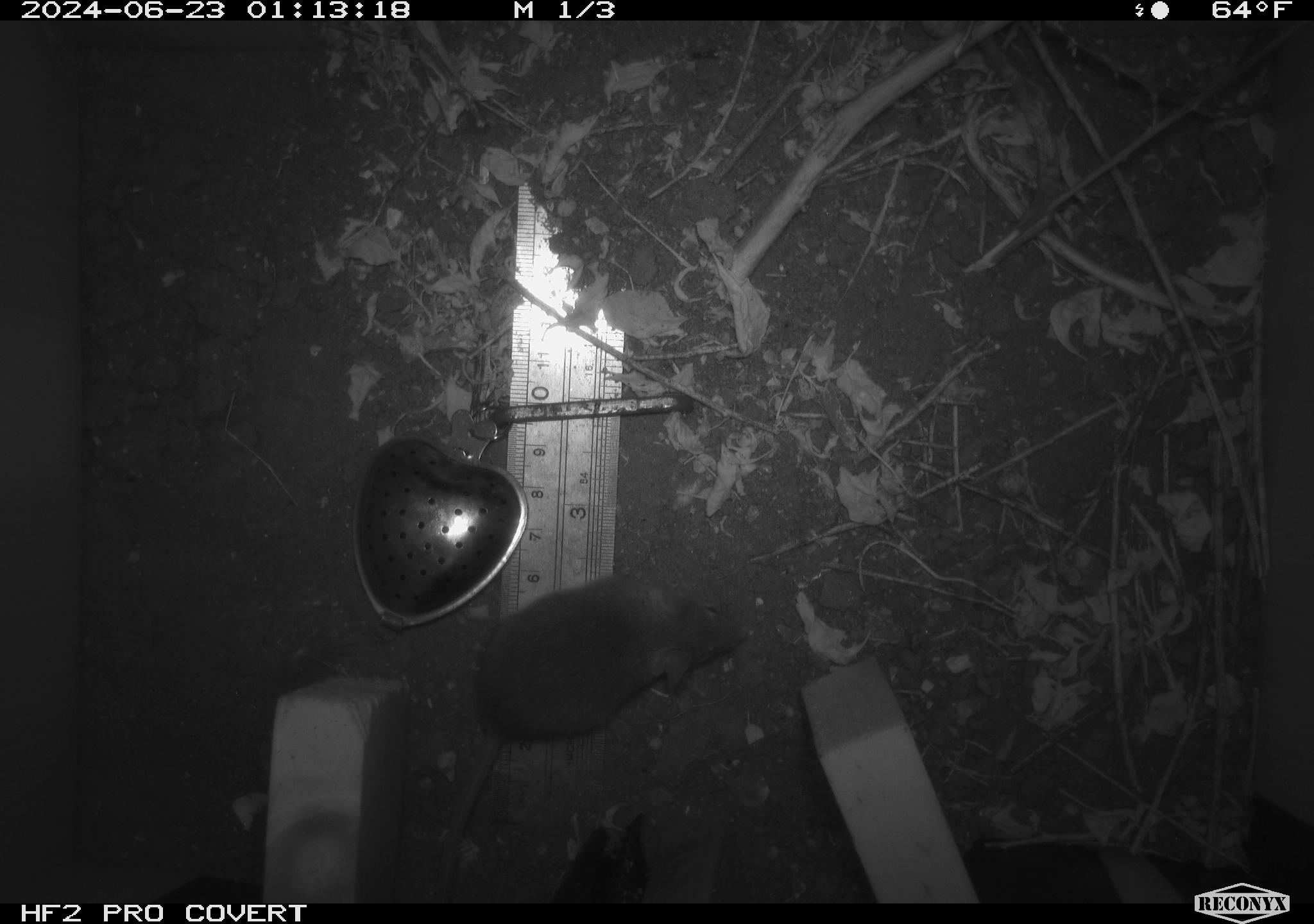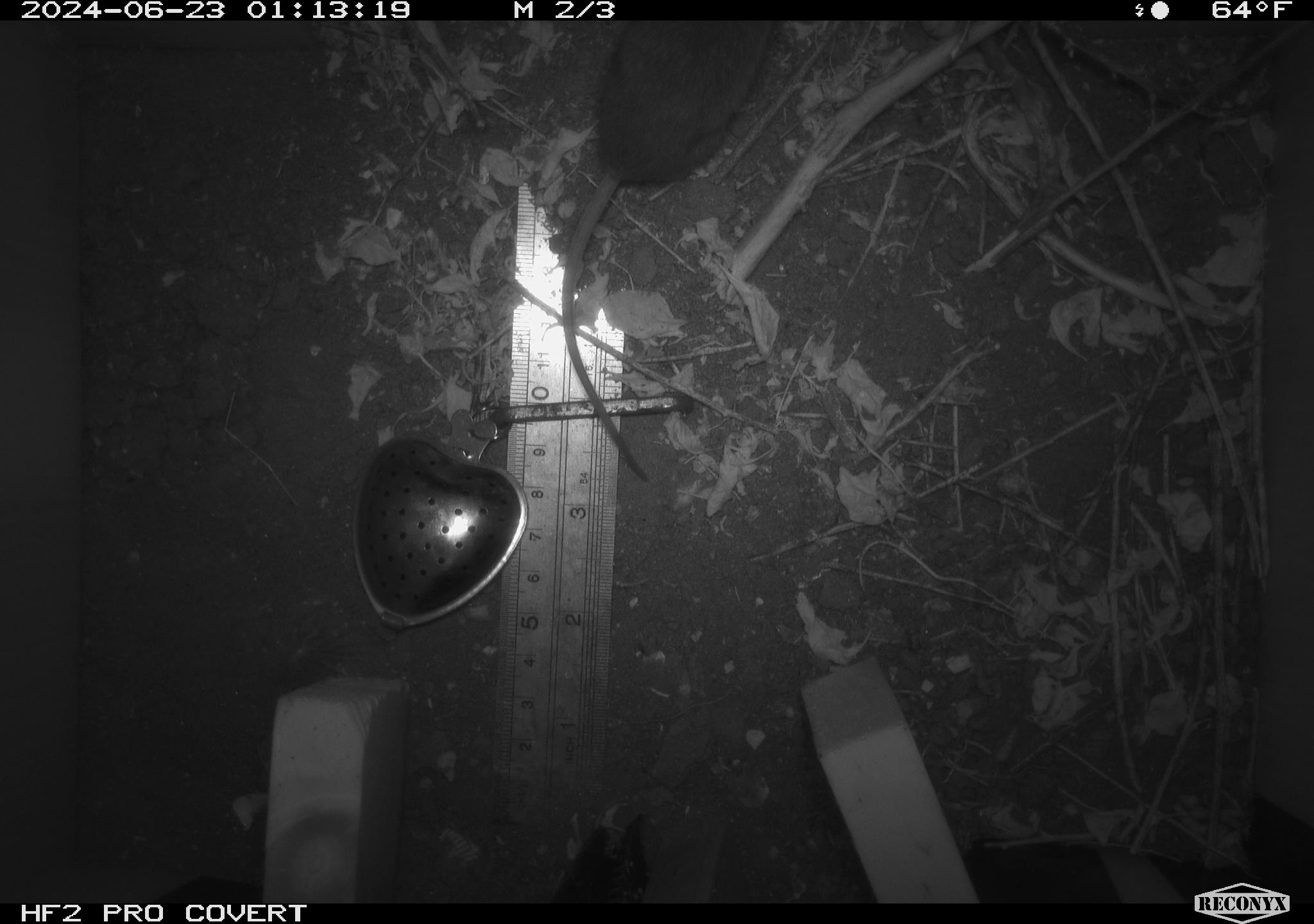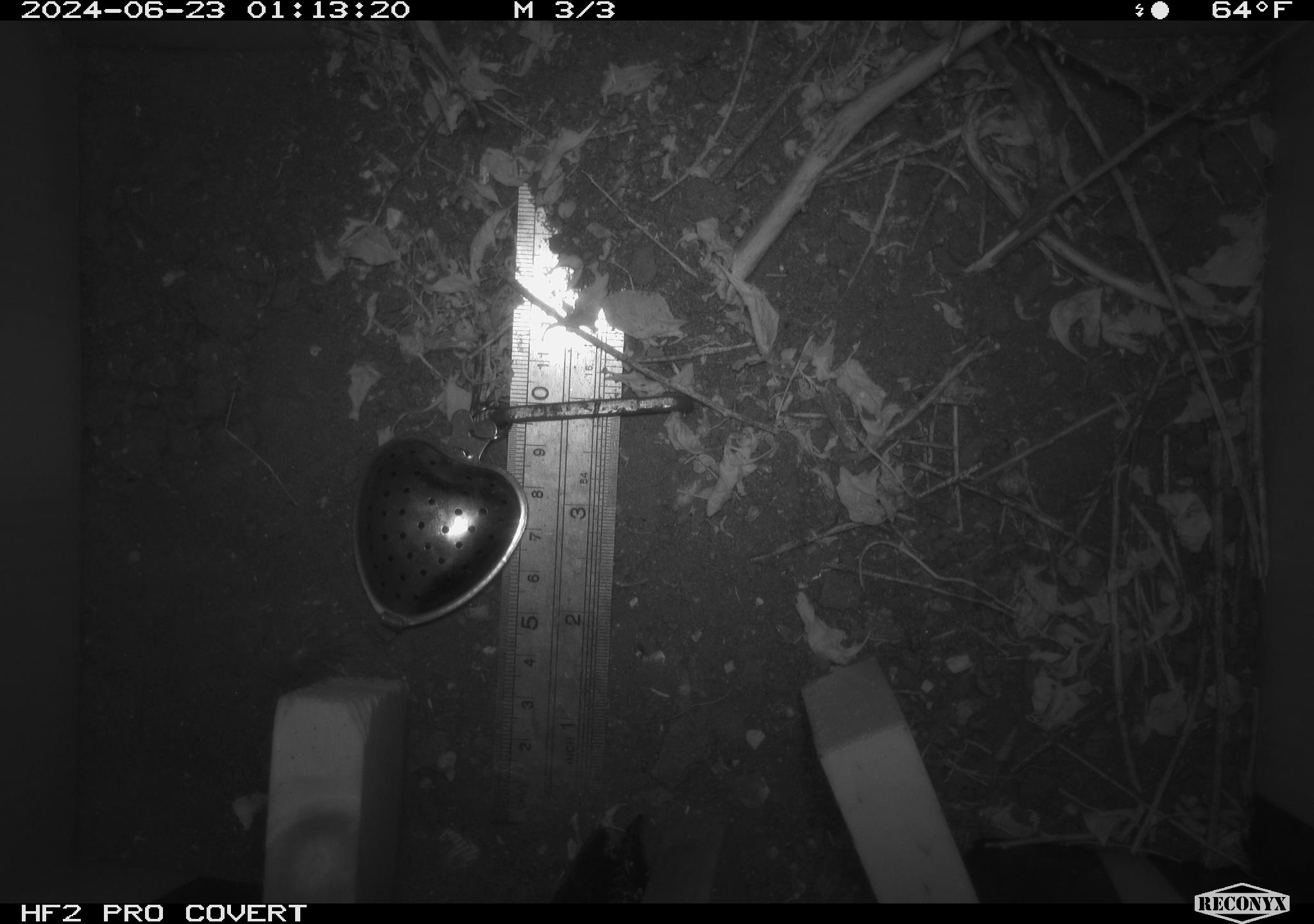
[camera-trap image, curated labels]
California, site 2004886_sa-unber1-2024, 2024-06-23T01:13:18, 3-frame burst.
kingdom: Animalia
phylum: Chordata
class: Mammalia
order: Rodentia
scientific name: Rodentia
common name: mouse species